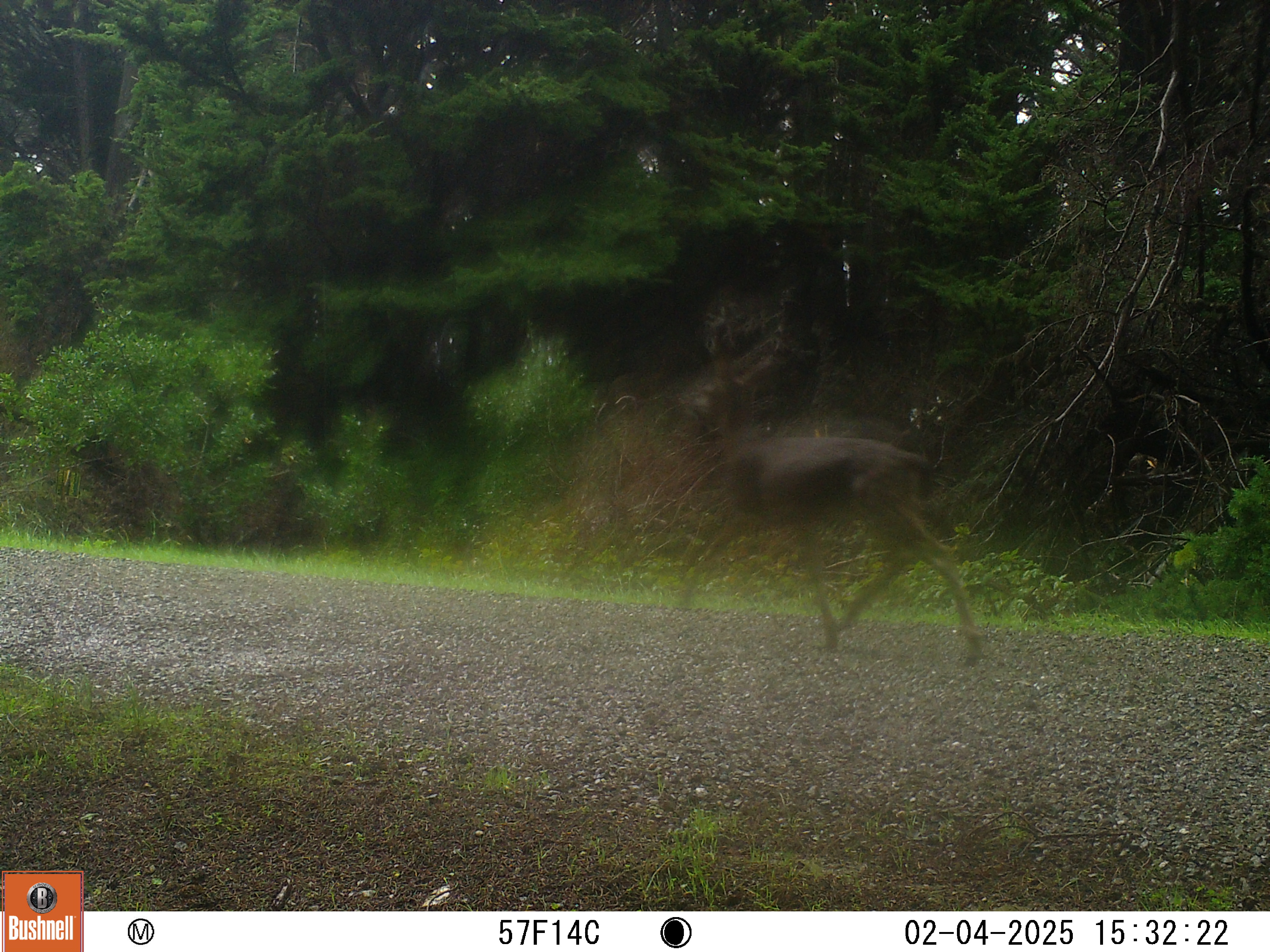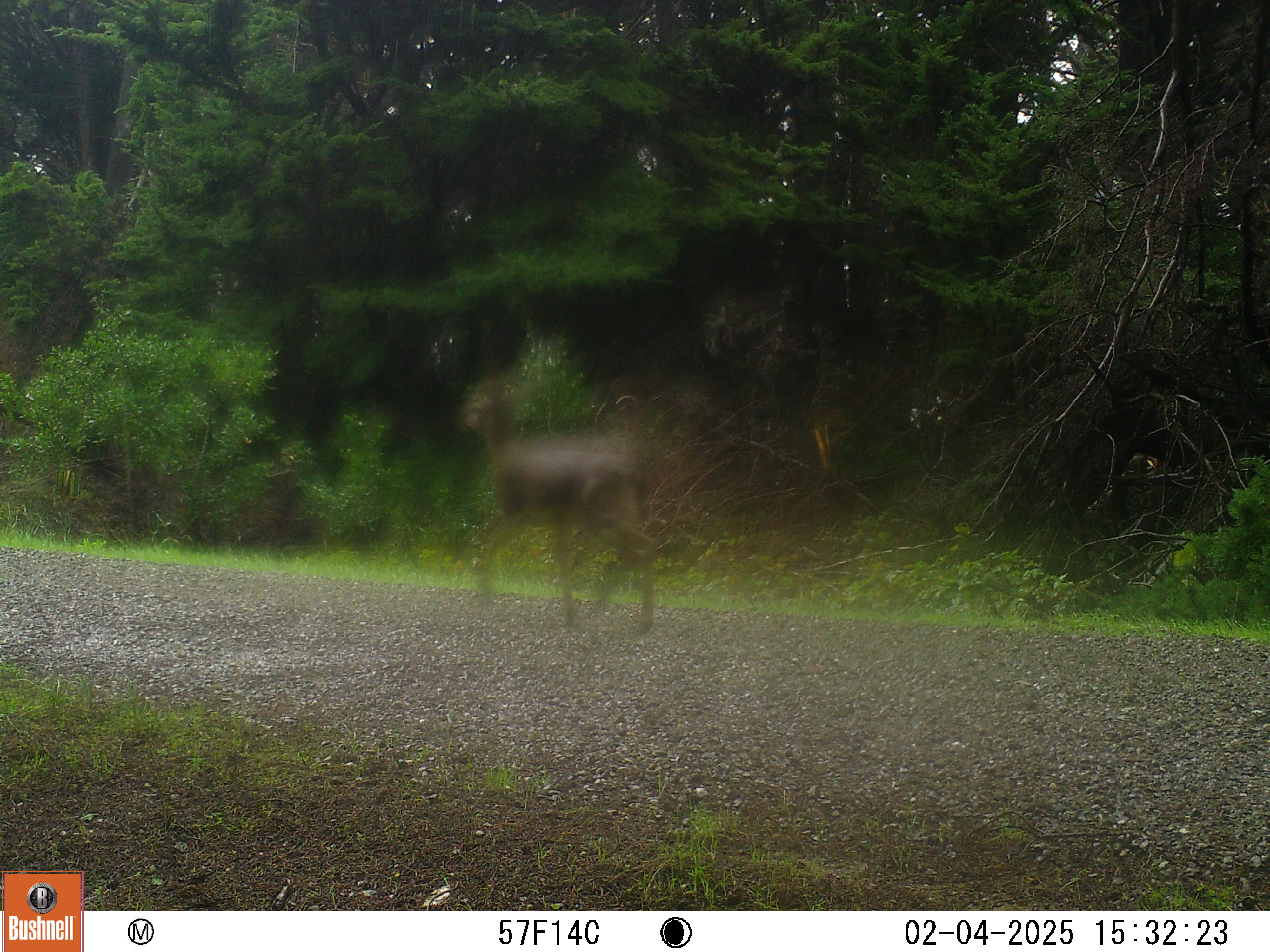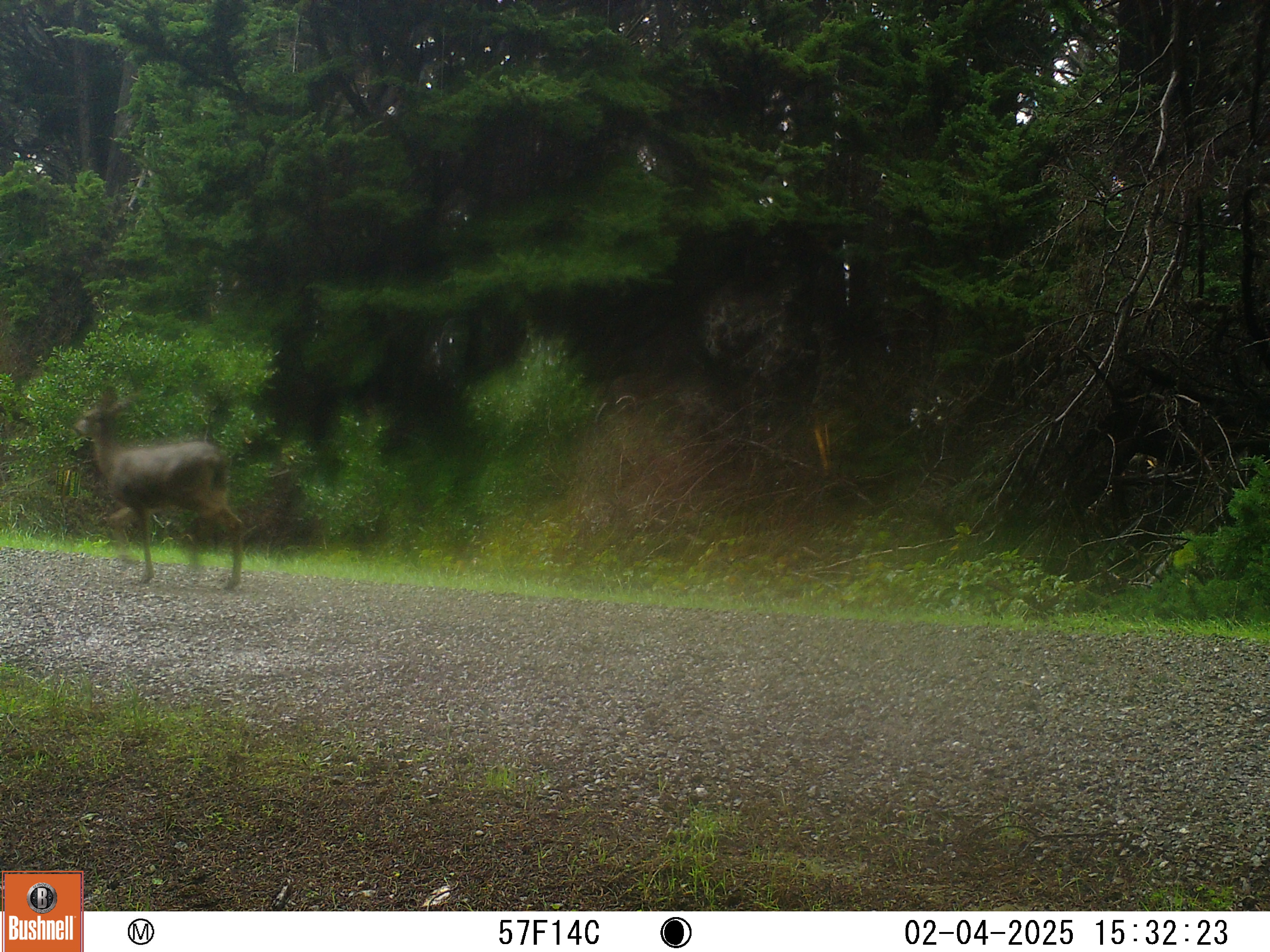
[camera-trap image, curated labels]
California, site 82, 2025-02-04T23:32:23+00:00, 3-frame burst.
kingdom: Animalia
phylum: Chordata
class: Mammalia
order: Artiodactyla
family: Cervidae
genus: Odocoileus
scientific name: Odocoileus hemionus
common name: mule deer